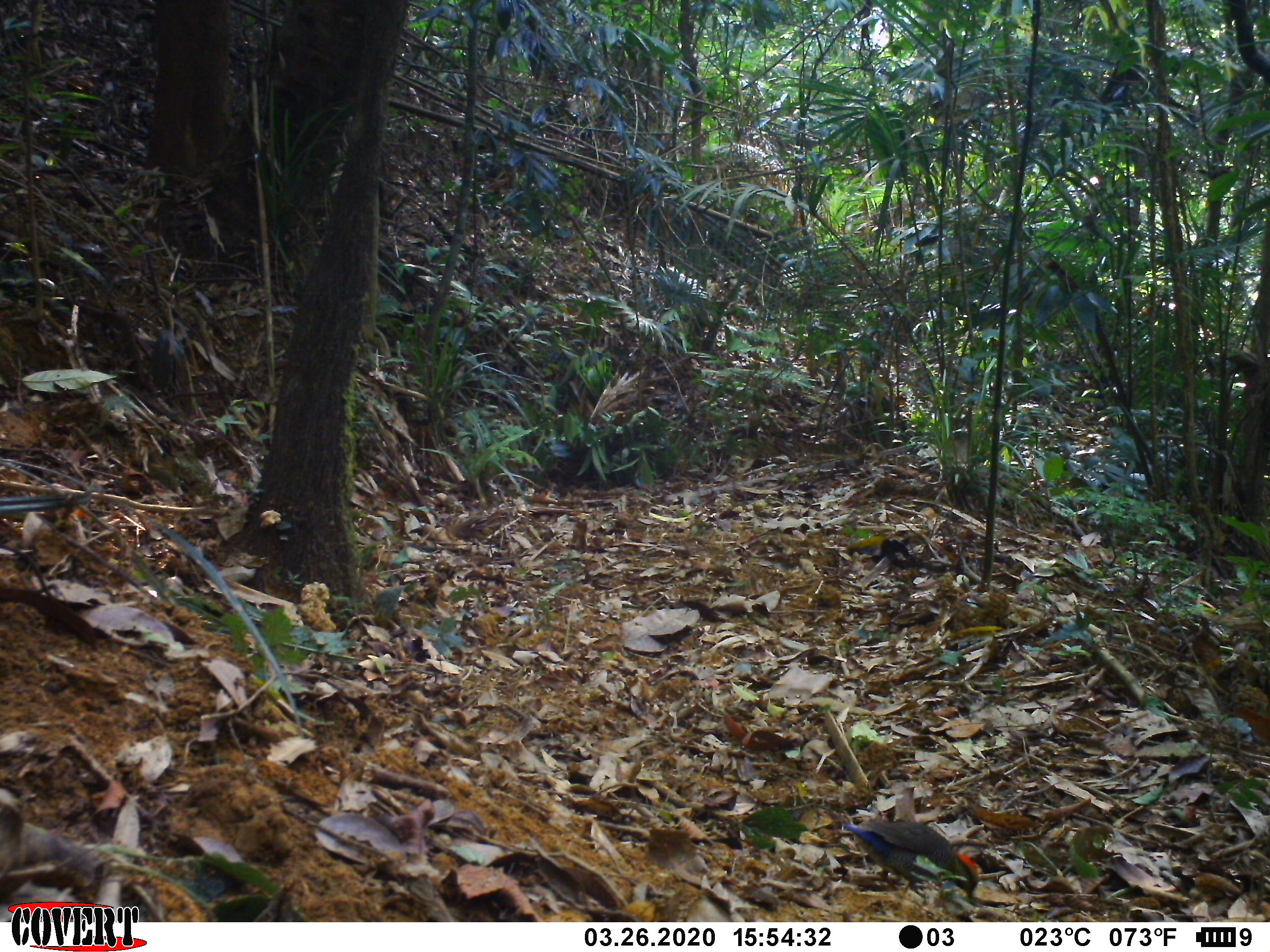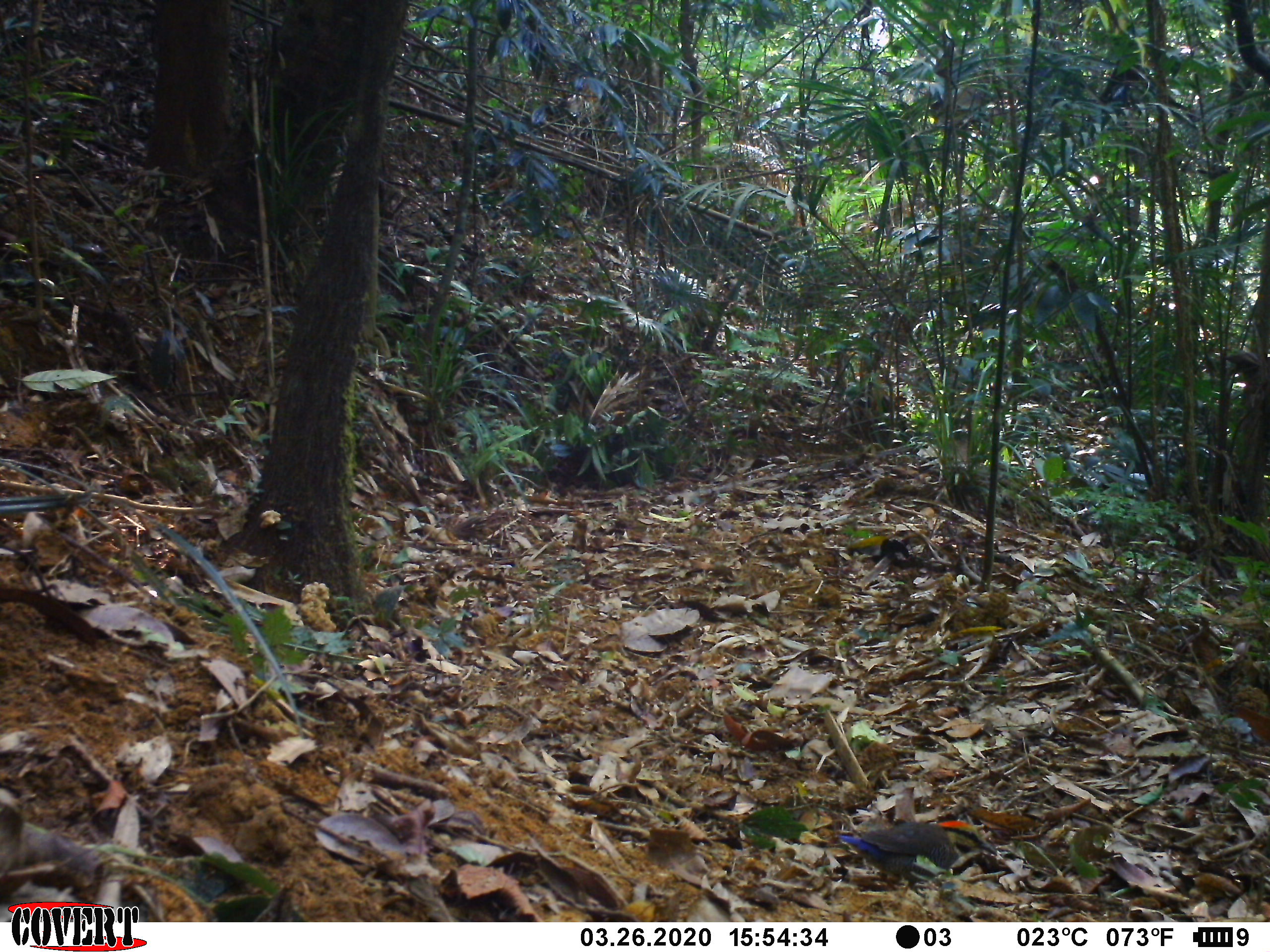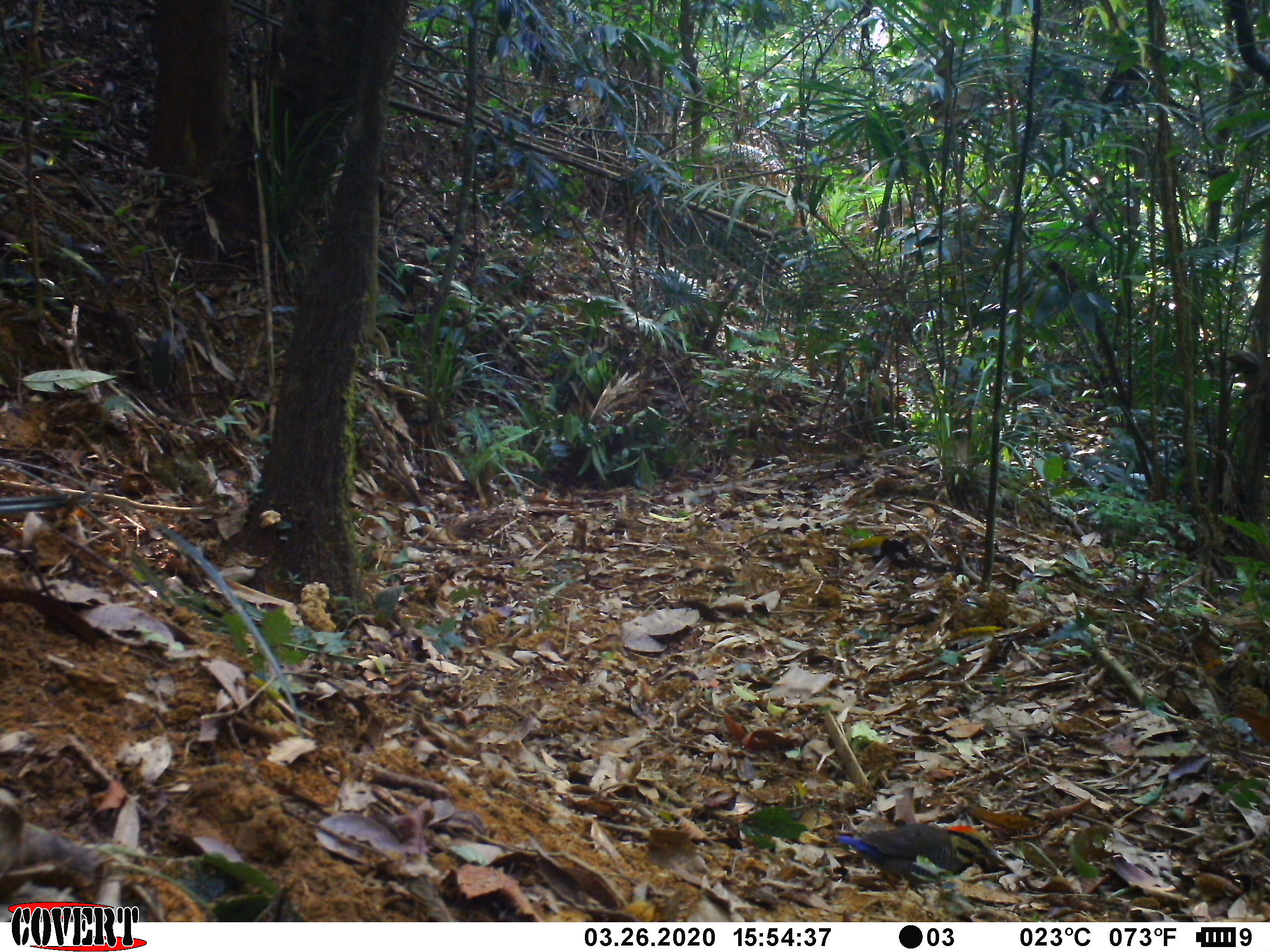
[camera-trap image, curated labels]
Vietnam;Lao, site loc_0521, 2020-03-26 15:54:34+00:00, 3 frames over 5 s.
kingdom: Animalia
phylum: Chordata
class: Aves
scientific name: Aves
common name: bird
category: unidentified bird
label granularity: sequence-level